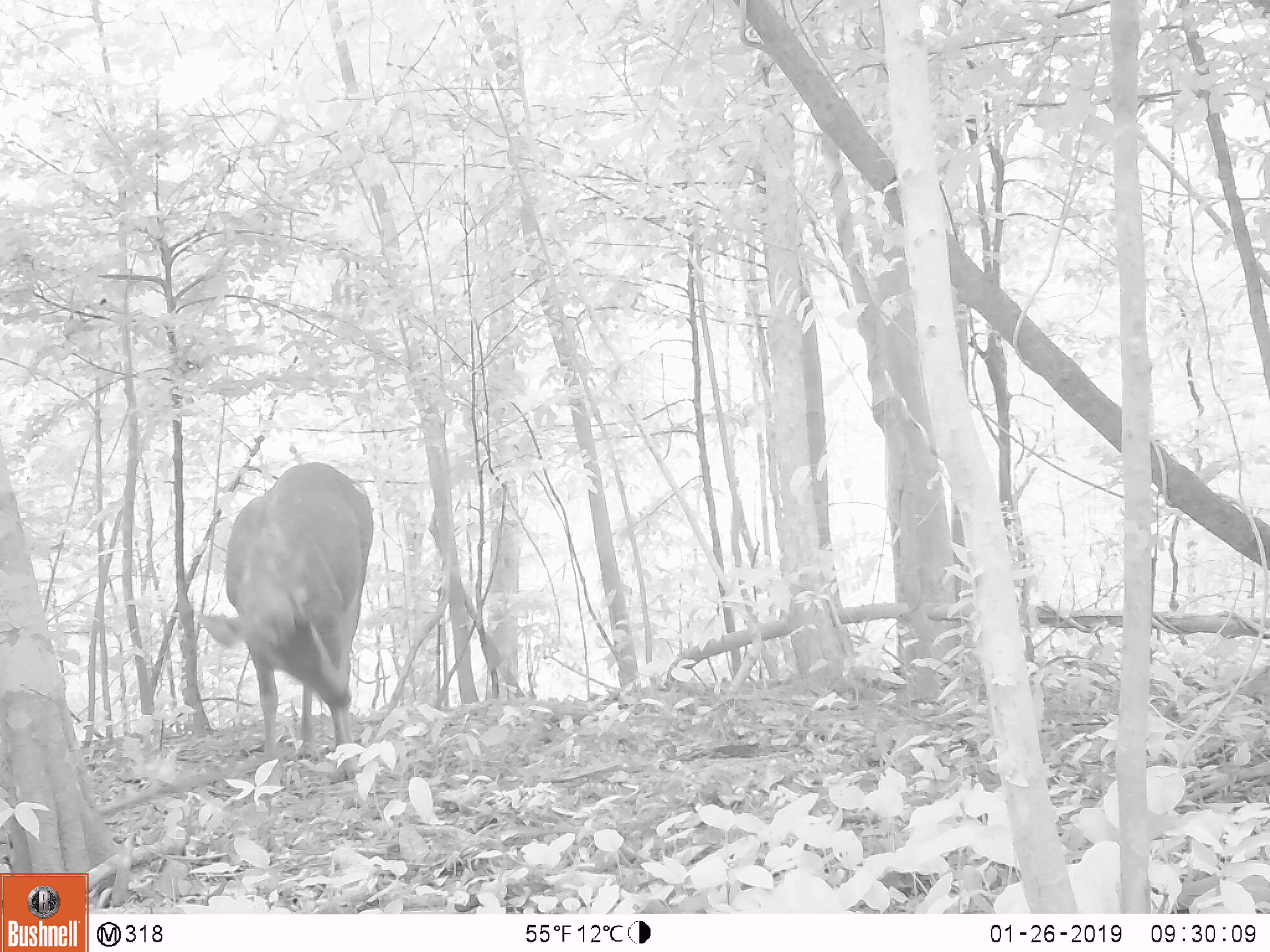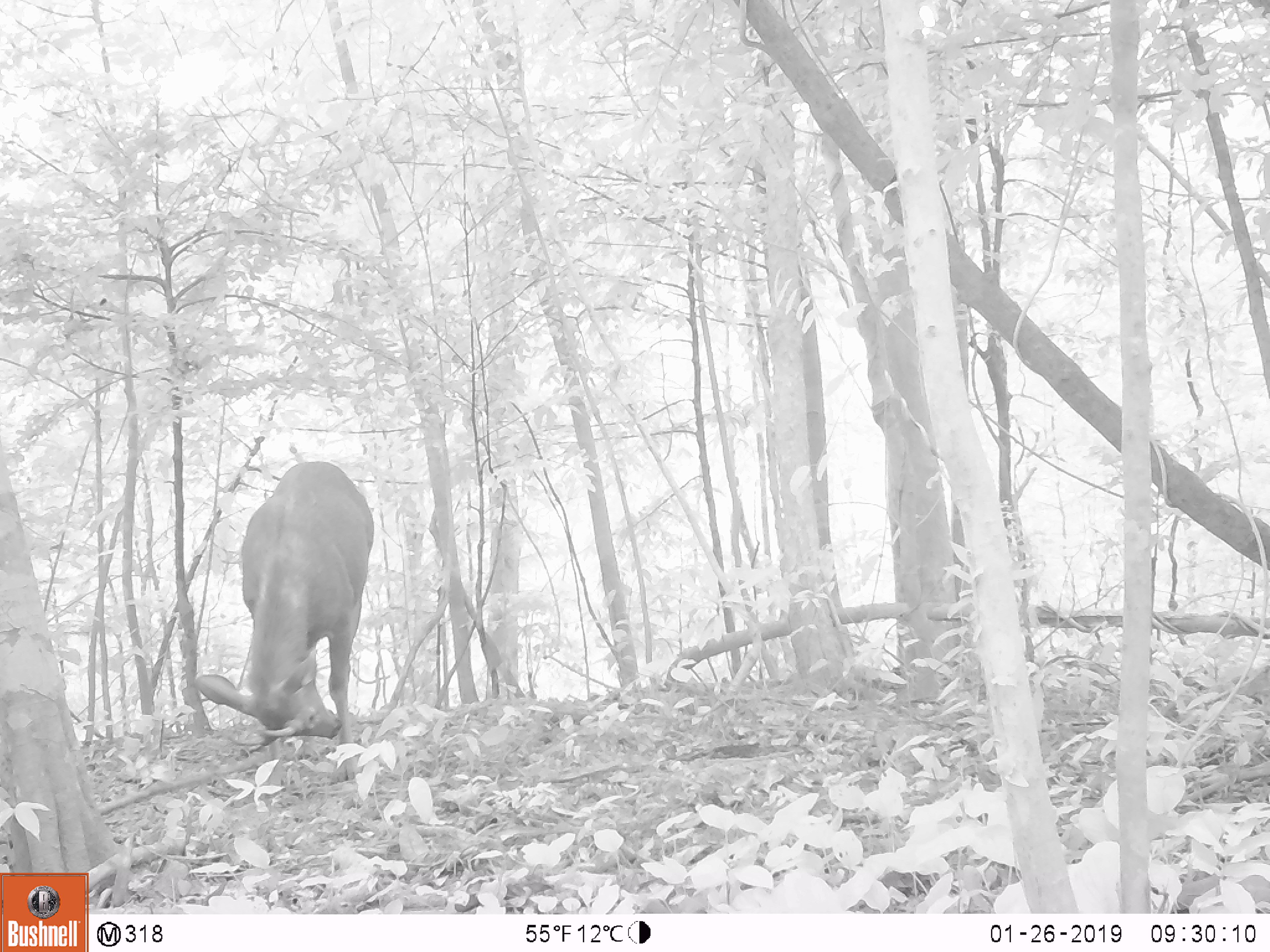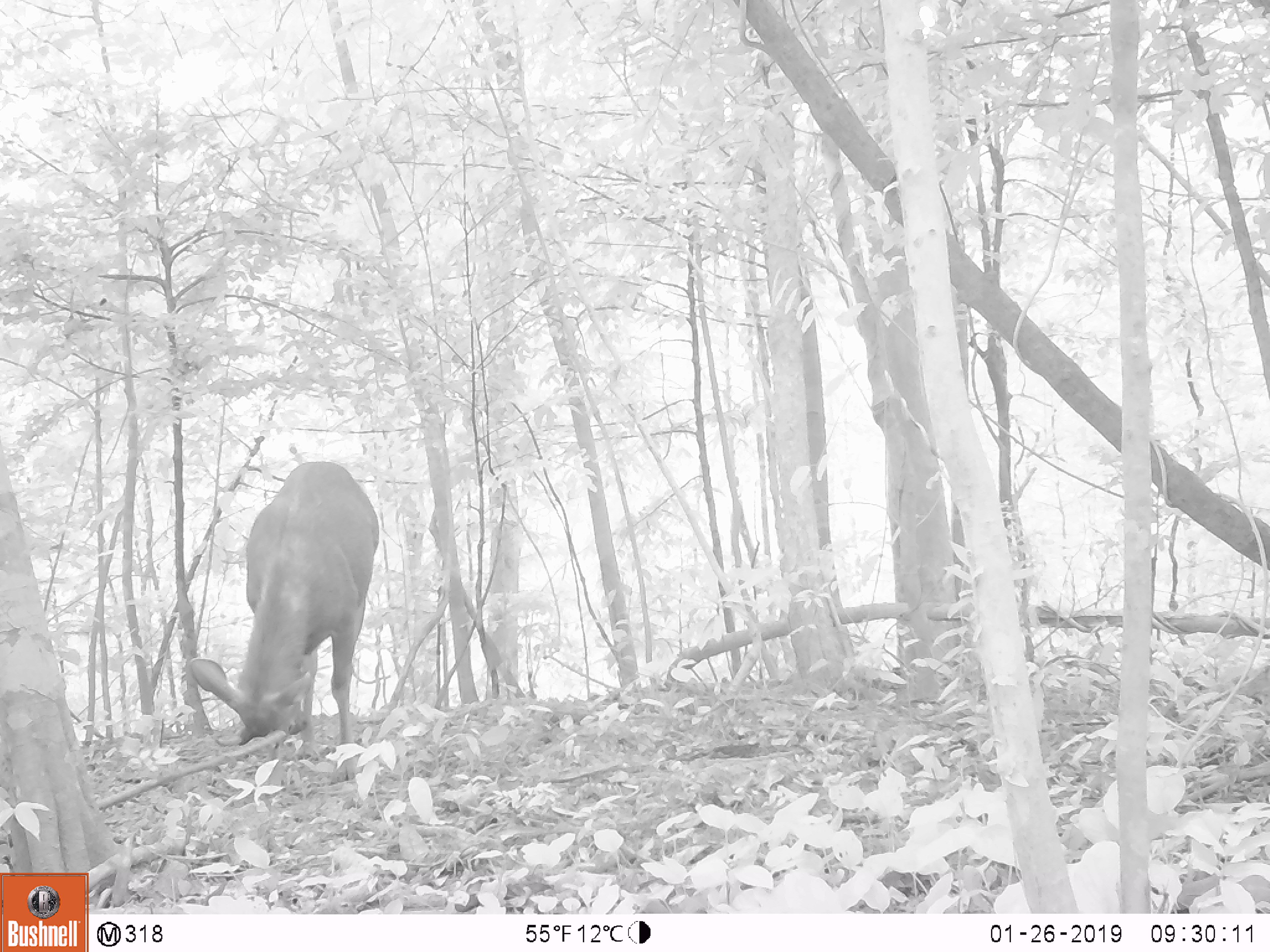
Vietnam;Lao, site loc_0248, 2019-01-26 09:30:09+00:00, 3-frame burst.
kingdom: Animalia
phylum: Chordata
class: Mammalia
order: Artiodactyla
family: Cervidae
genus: Rusa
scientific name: Rusa unicolor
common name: sambar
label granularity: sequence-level